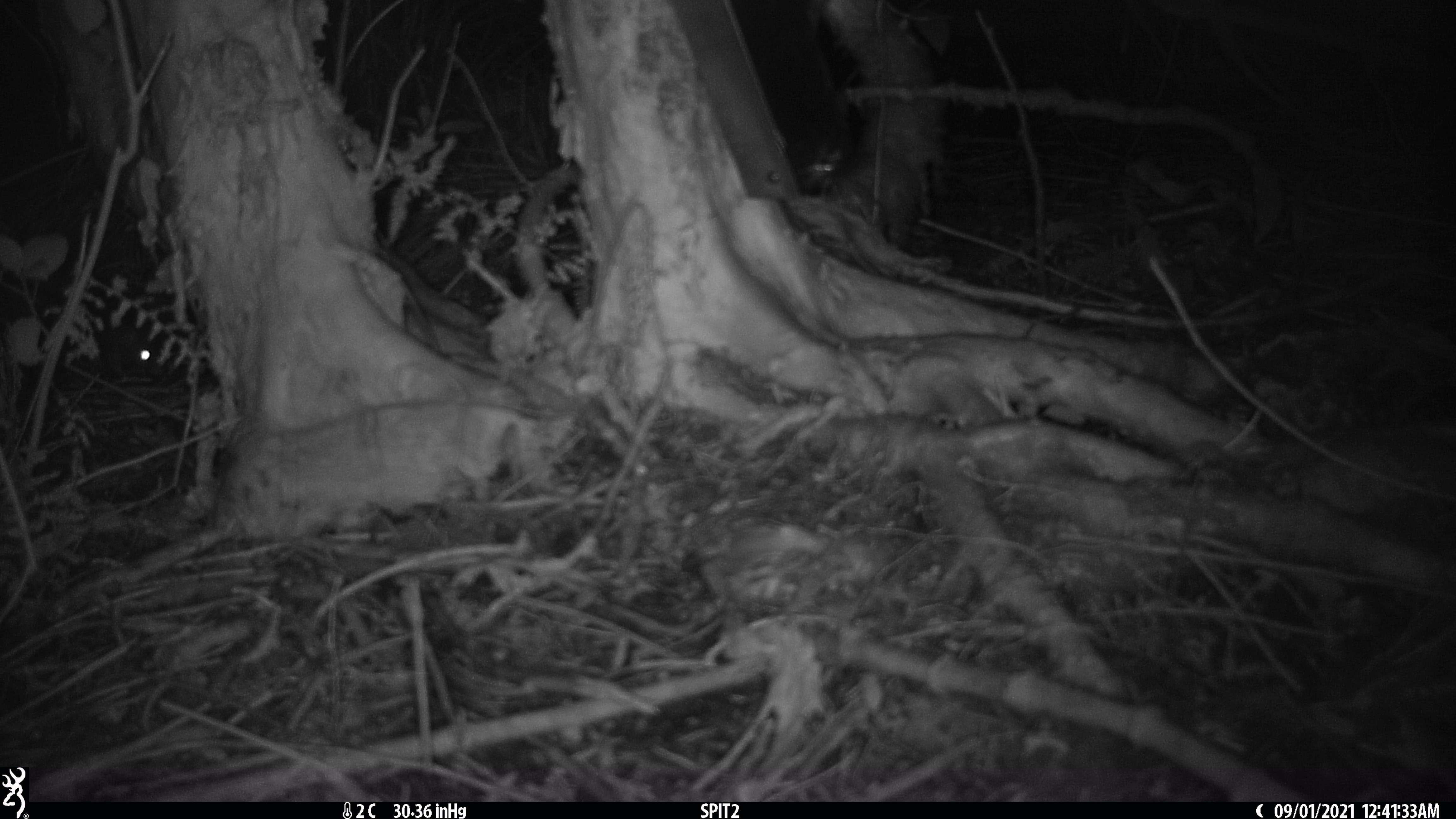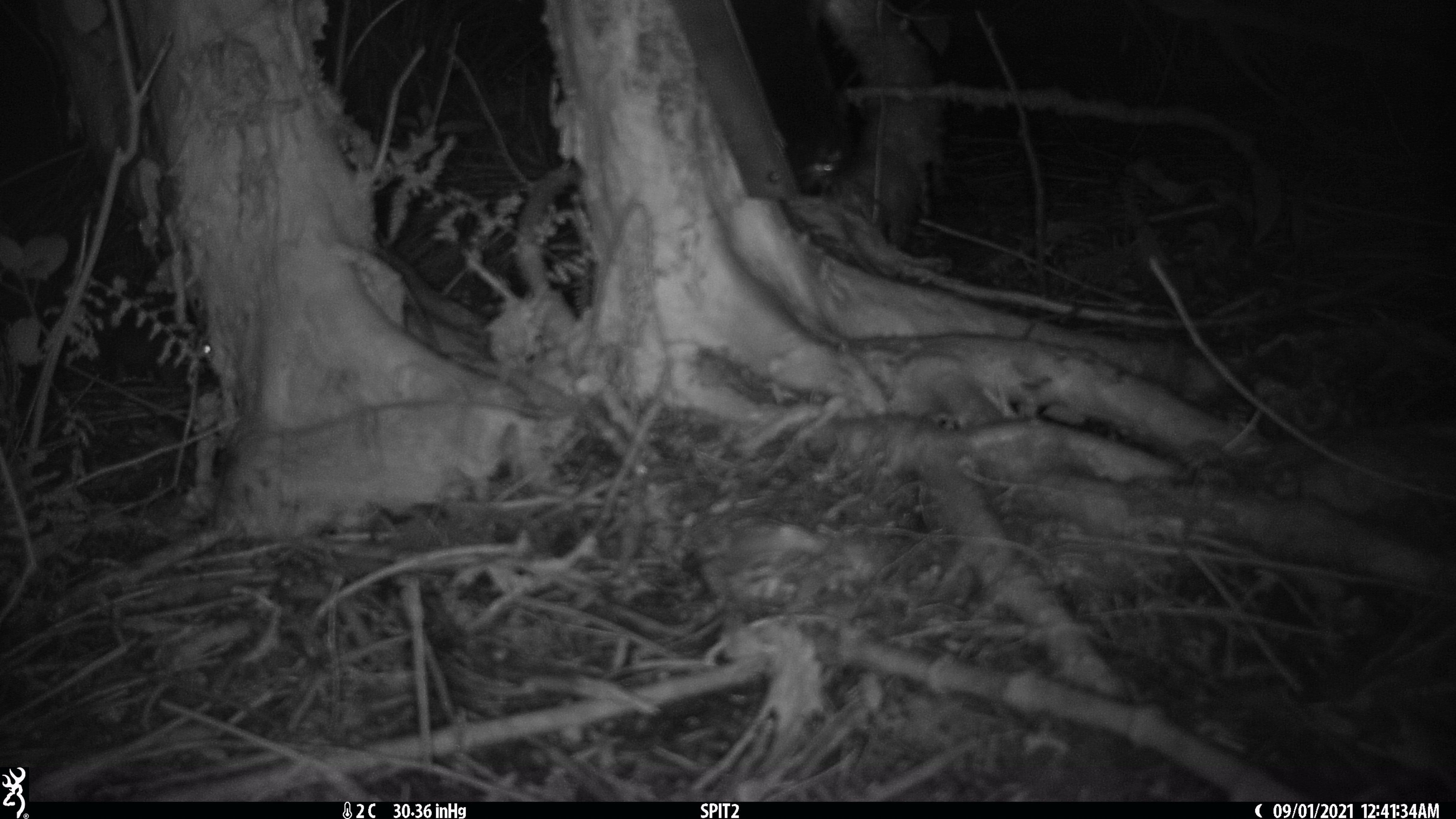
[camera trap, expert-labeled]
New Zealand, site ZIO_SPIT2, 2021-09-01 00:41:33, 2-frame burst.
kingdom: Animalia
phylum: Chordata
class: Mammalia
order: Rodentia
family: Muridae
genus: Rattus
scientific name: Rattus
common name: rat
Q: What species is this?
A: Rat (Rattus).